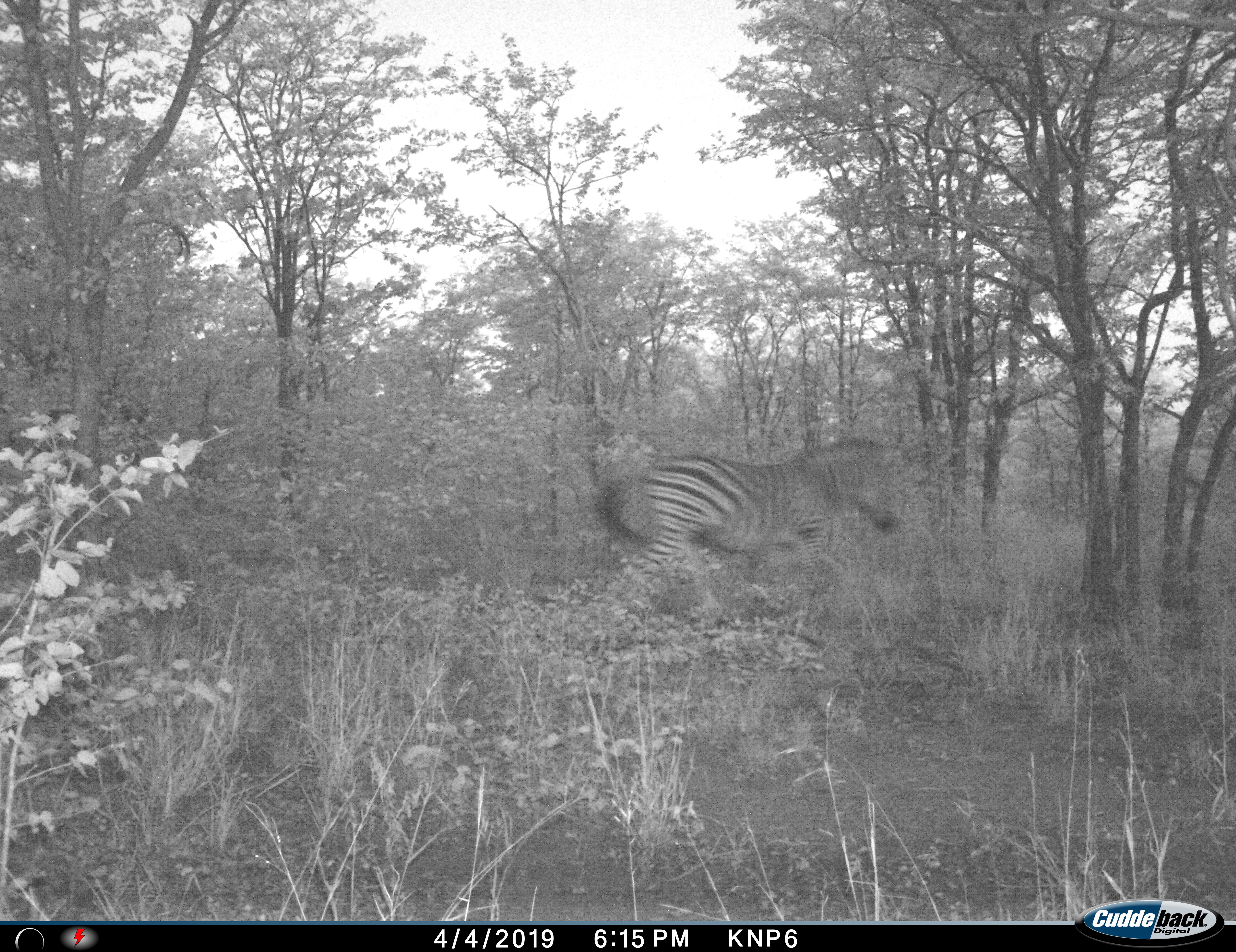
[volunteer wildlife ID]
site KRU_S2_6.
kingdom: Animalia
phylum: Chordata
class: Mammalia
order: Perissodactyla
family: Equidae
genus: Equus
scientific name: Equus quagga burchellii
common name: burchell's zebra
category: zebraburchells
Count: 1.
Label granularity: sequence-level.